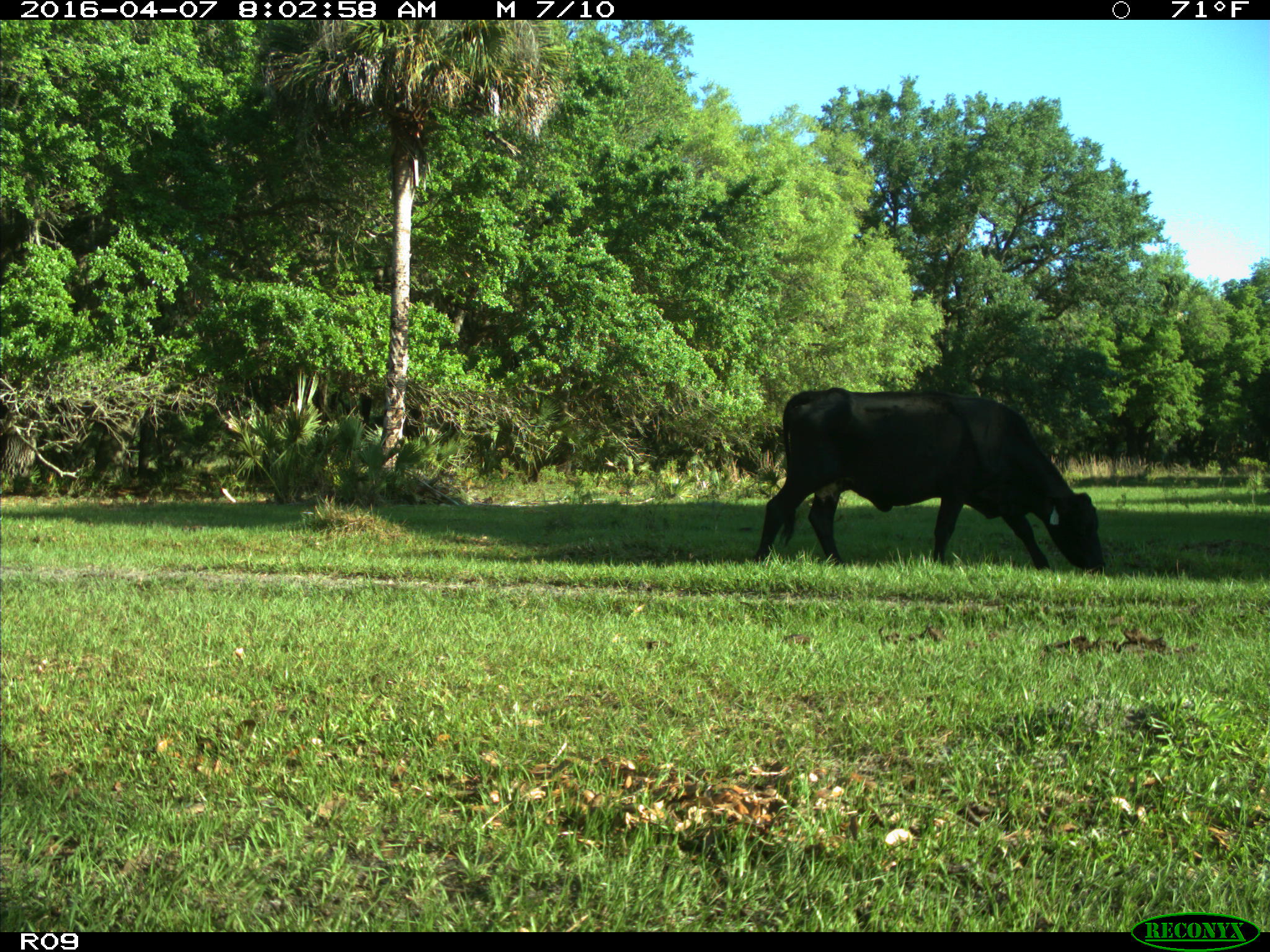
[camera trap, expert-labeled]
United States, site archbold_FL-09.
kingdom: Animalia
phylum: Chordata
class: Mammalia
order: Artiodactyla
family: Bovidae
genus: Bos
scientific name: Bos taurus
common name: domestic cow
Bos taurus (domestic cow).